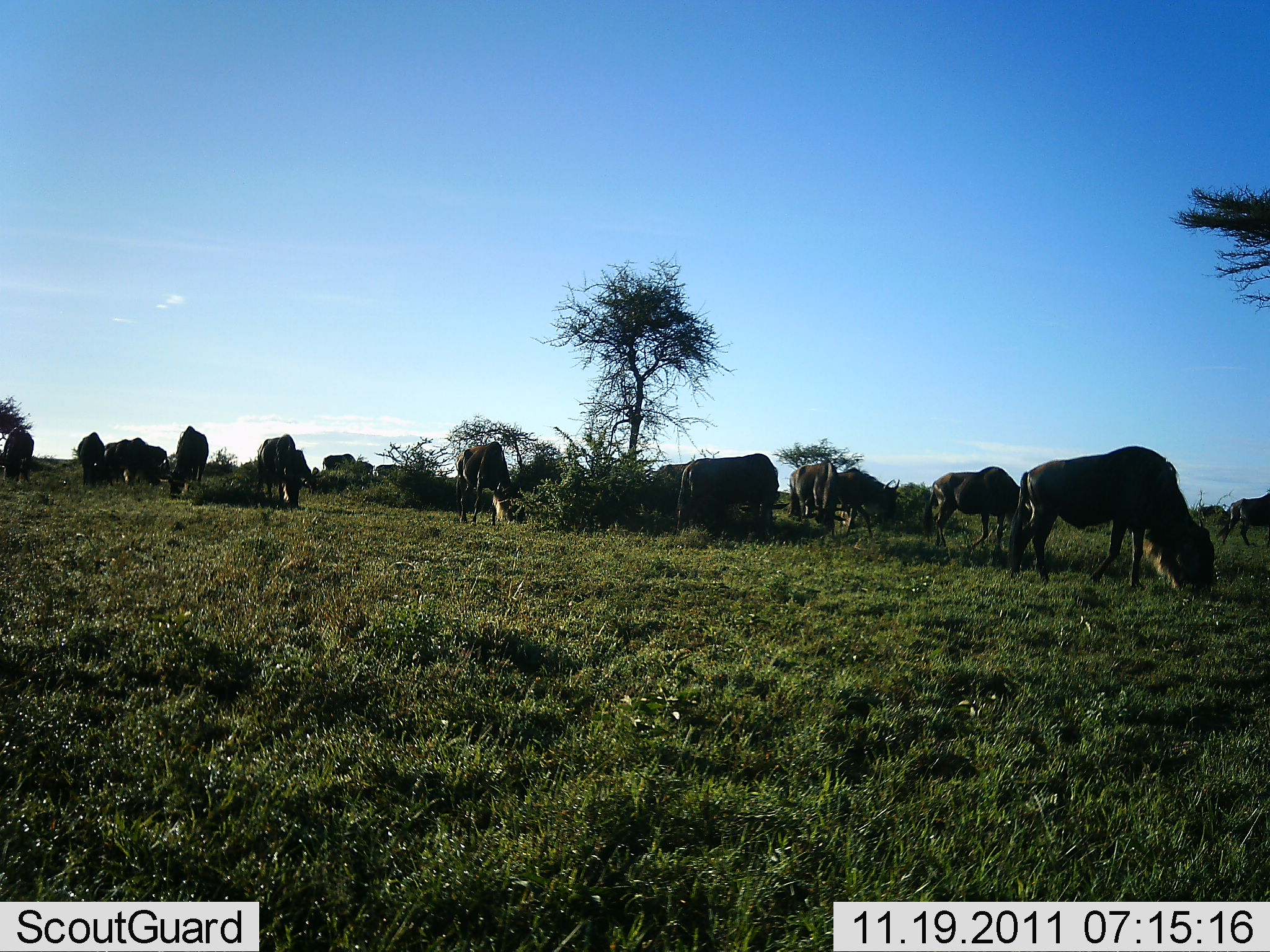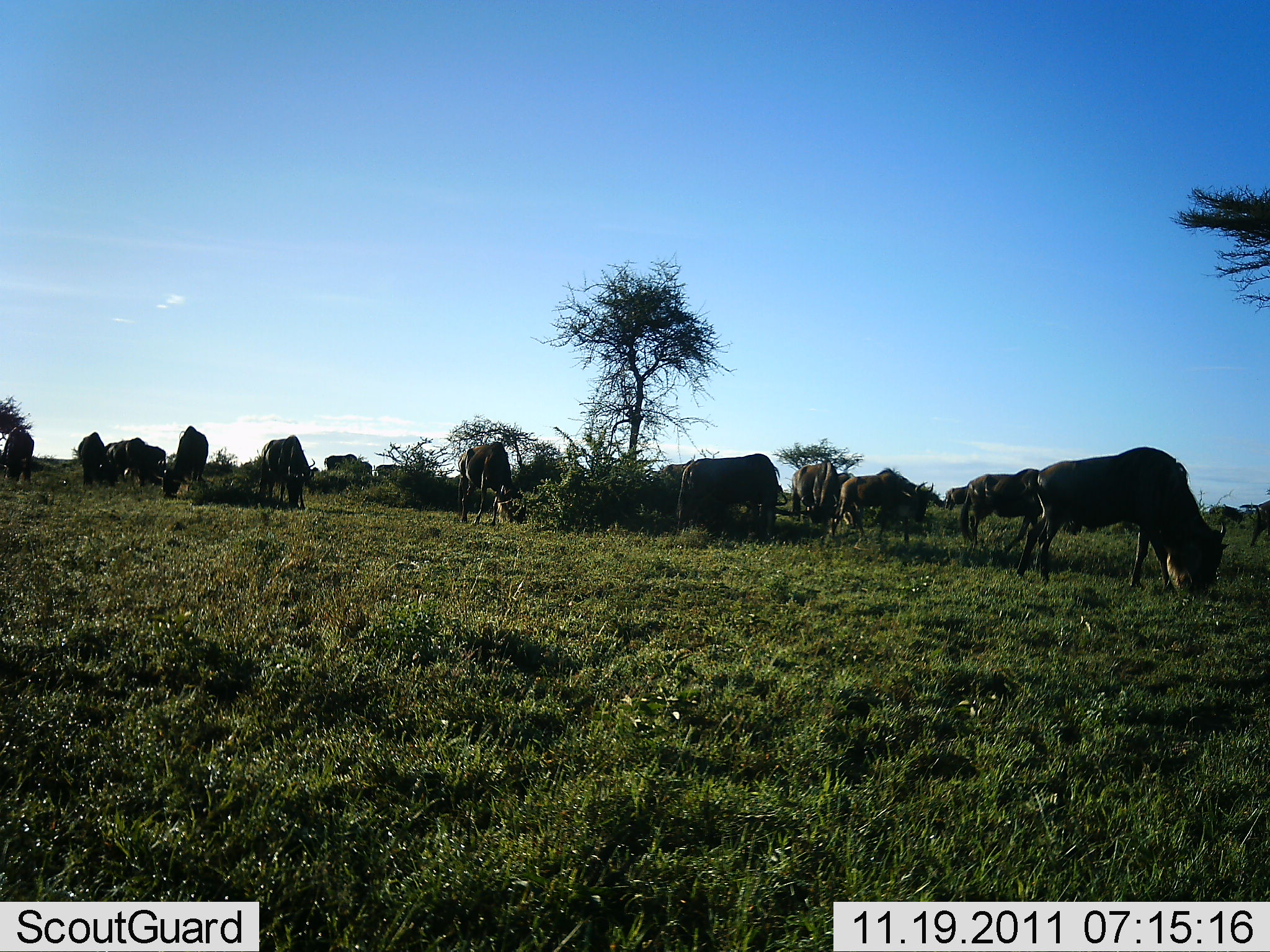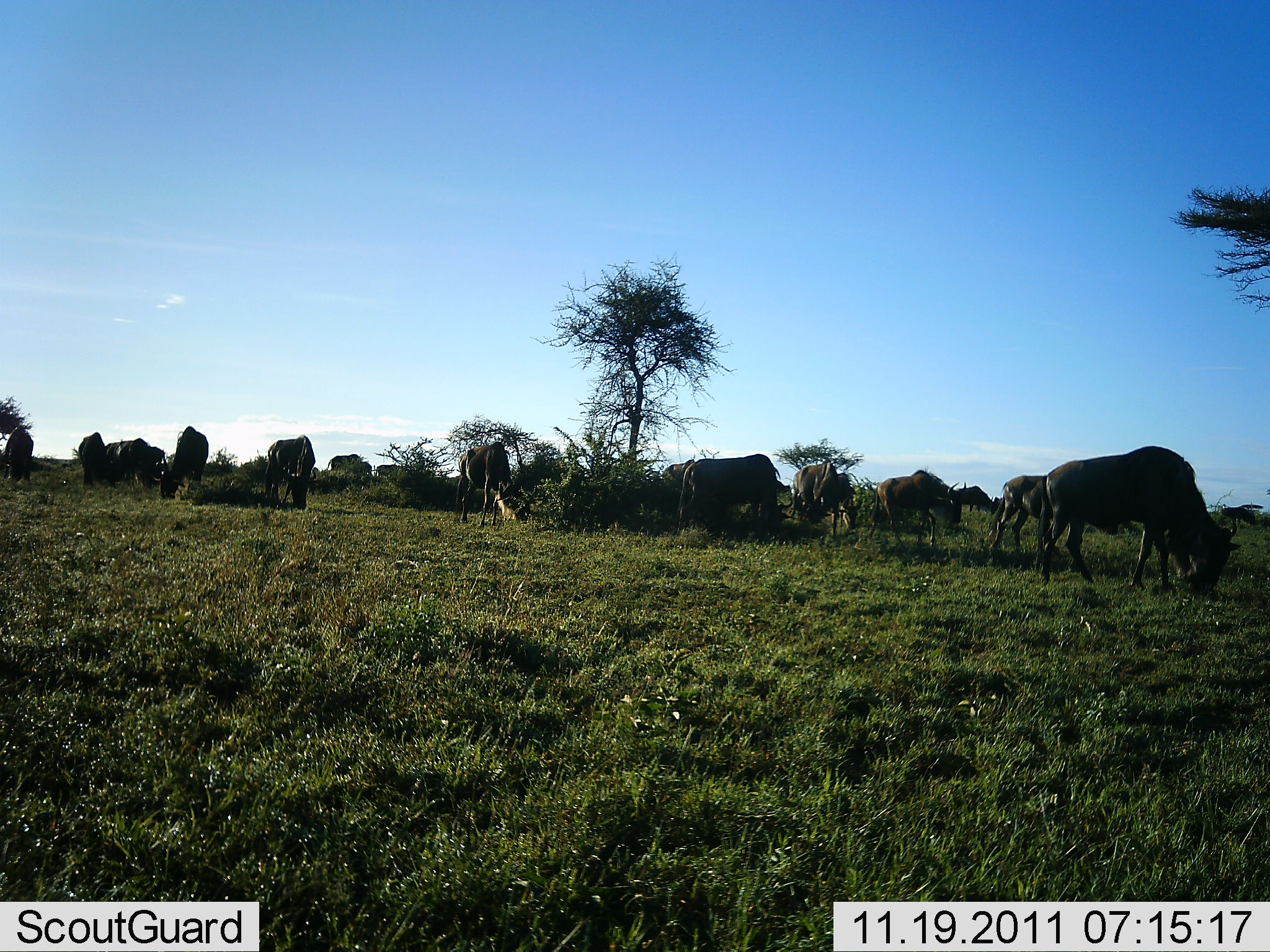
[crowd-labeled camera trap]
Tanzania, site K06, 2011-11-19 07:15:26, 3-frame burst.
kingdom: Animalia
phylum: Chordata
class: Mammalia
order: Artiodactyla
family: Bovidae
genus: Connochaetes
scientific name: Connochaetes taurinus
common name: blue wildebeest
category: wildebeest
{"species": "wildebeest (blue wildebeest) (Connochaetes taurinus)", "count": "11-50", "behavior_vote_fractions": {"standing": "25%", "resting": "0%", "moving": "25%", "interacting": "0%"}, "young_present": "0%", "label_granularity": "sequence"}